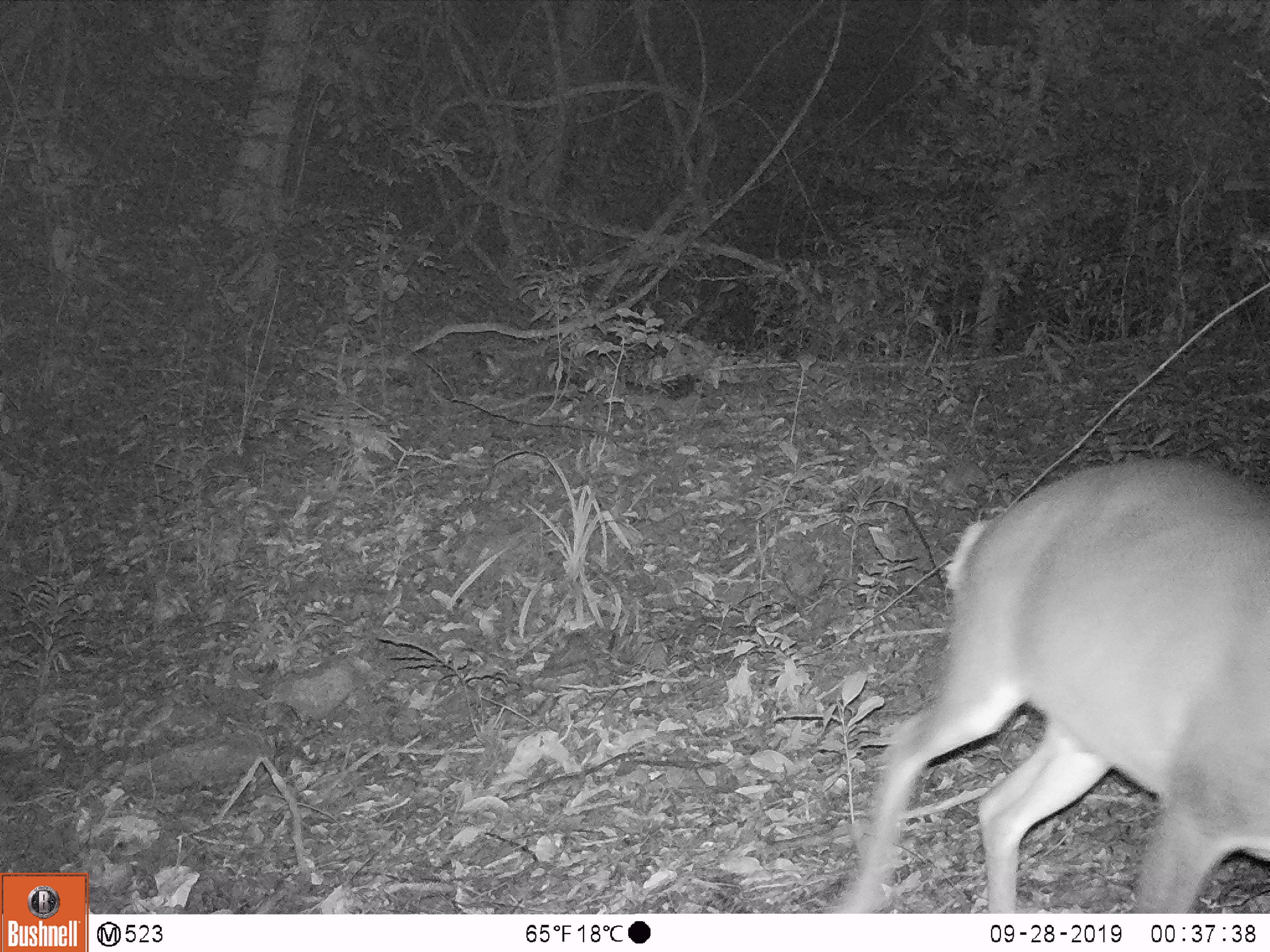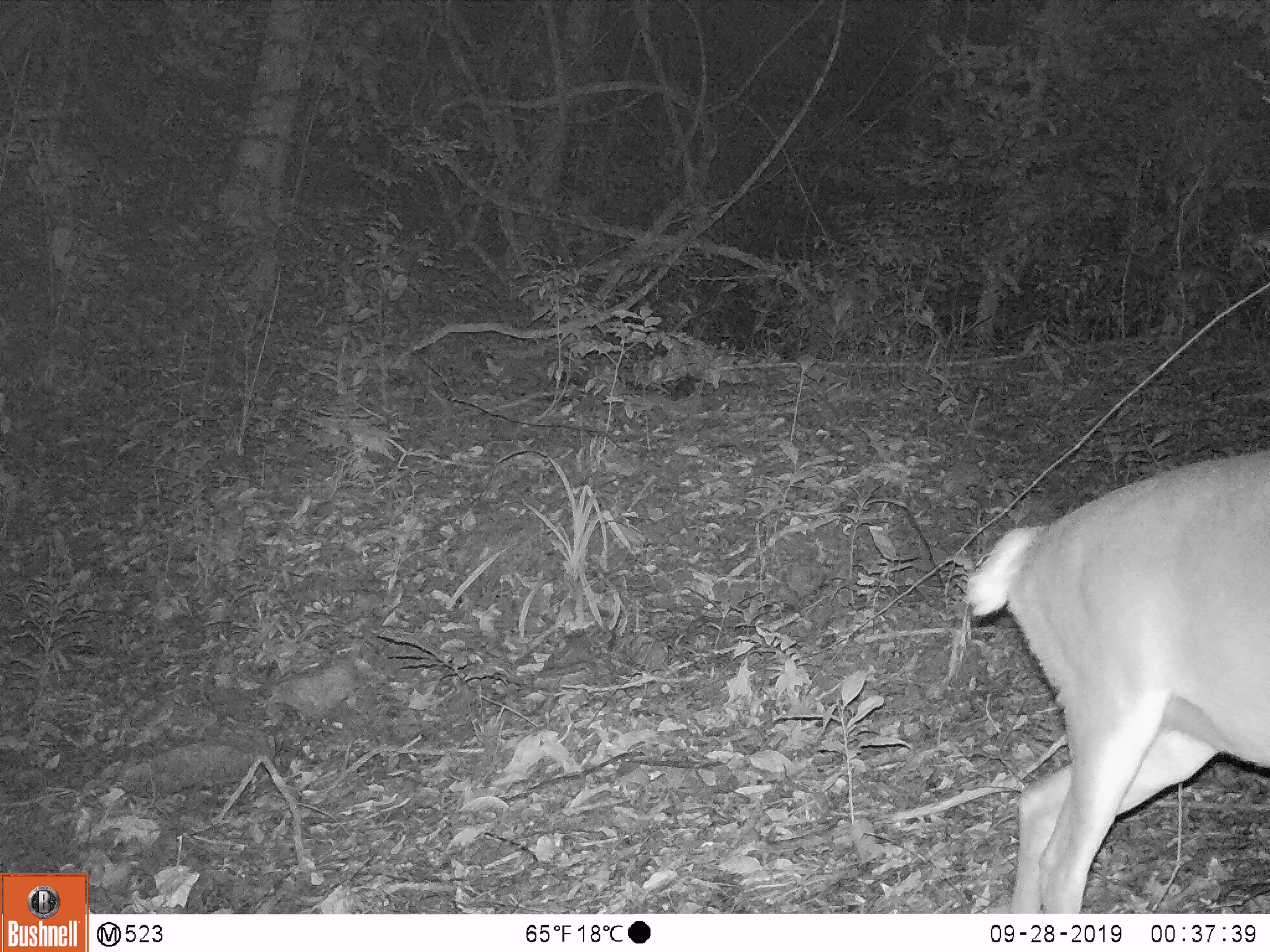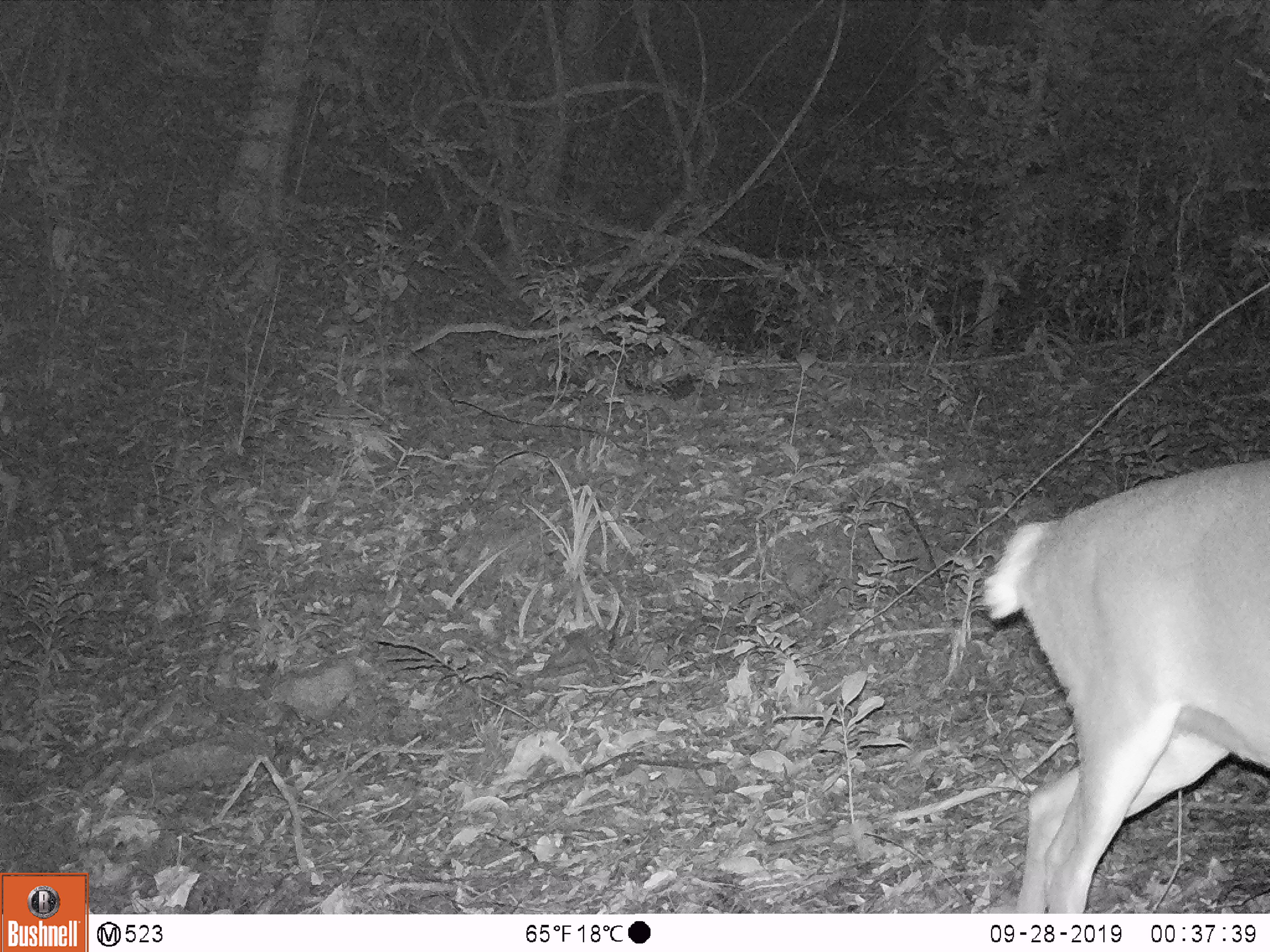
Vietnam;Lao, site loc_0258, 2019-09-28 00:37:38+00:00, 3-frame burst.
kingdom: Animalia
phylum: Chordata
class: Mammalia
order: Artiodactyla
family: Cervidae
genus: Muntiacus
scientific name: Muntiacus vuquangensis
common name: large-antlered muntjac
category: large antlered muntjac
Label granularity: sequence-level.